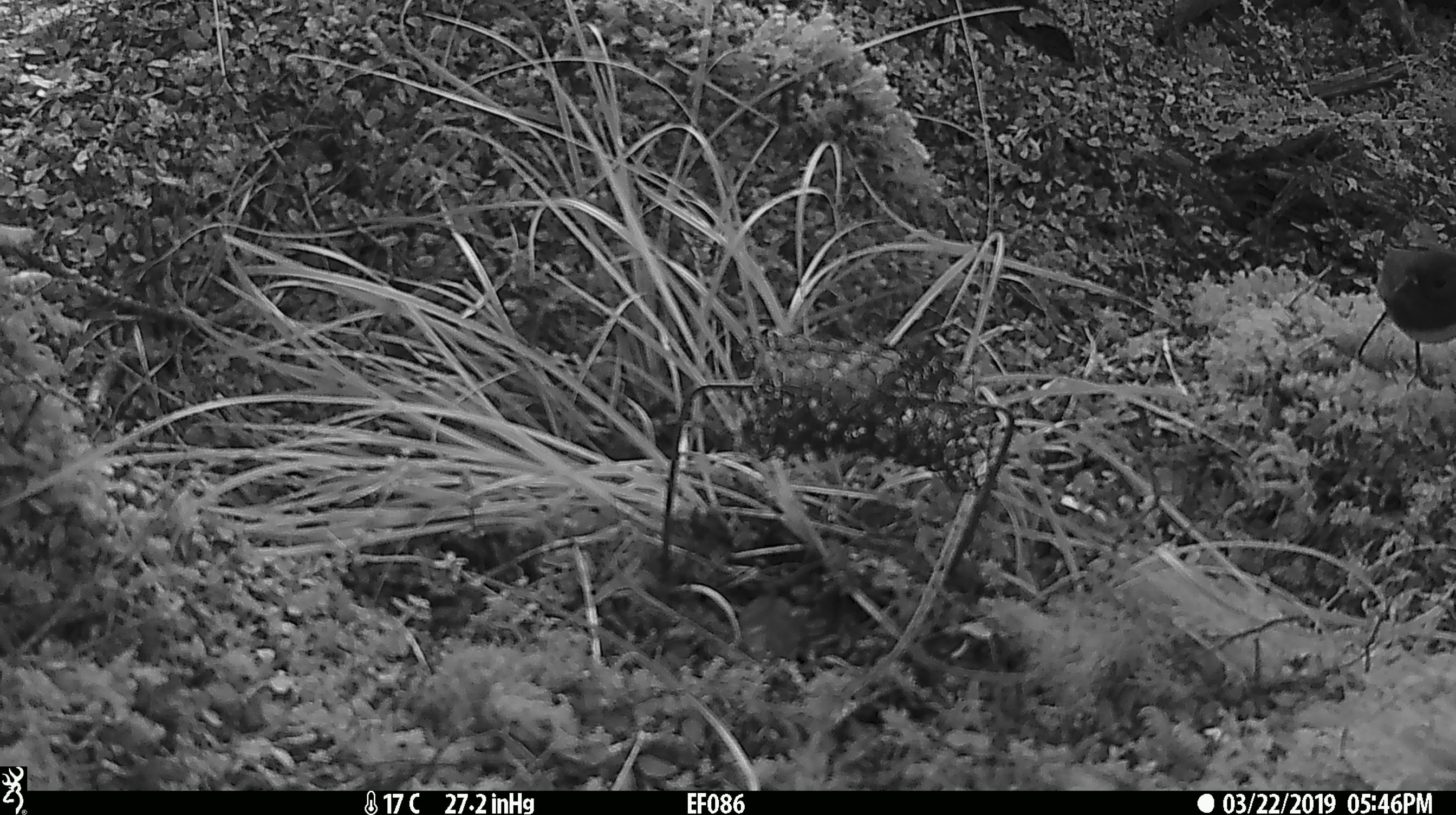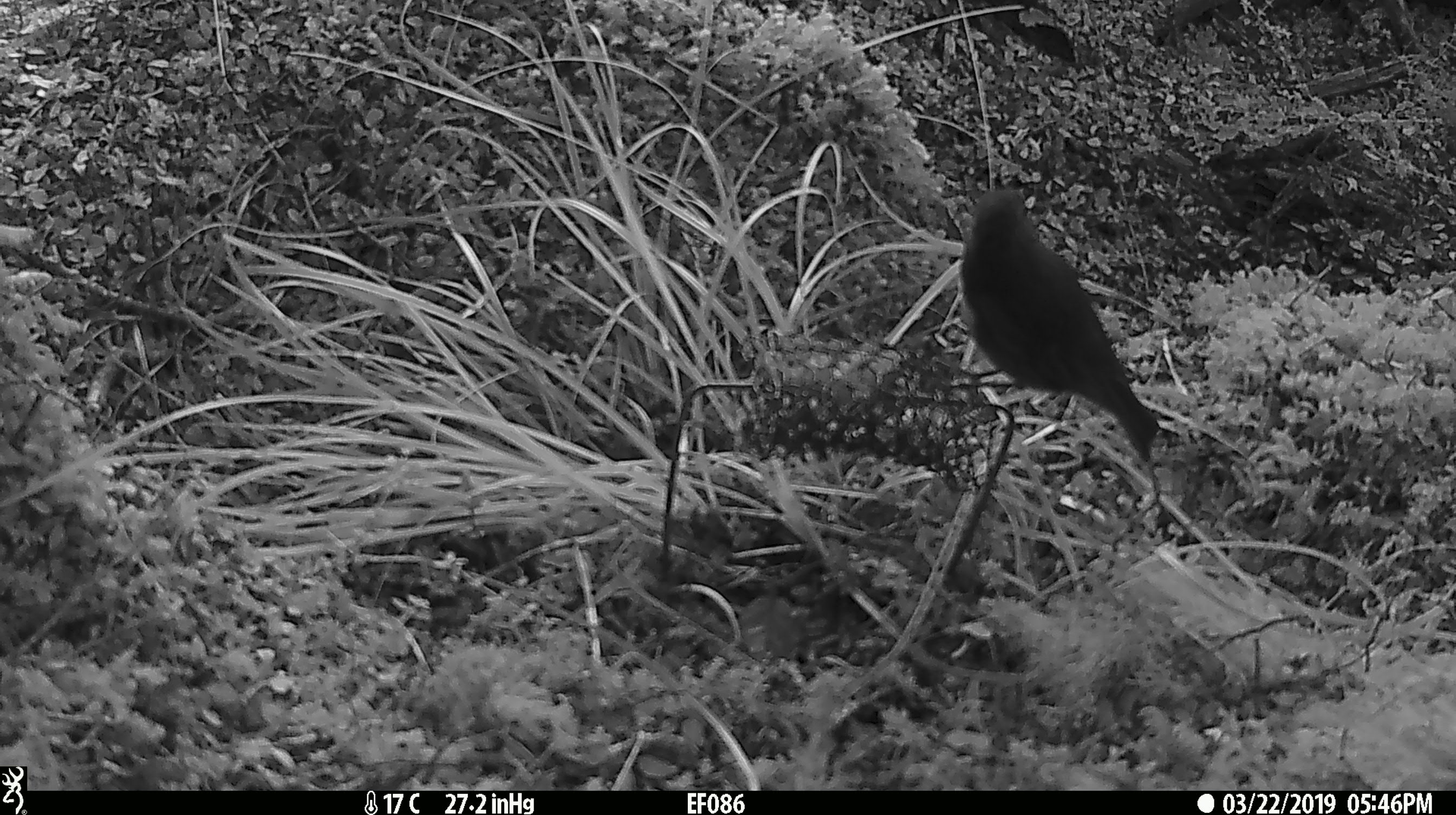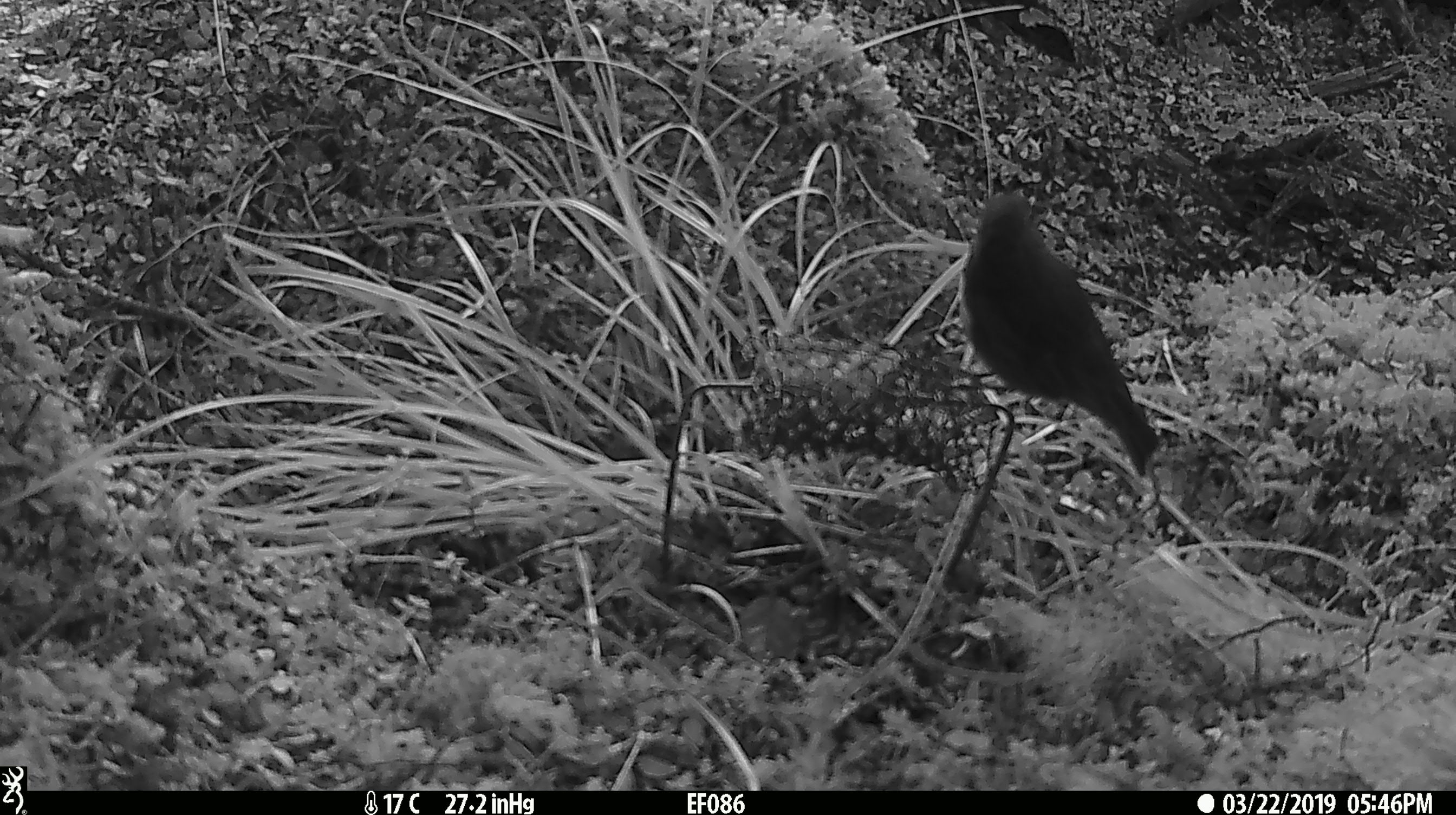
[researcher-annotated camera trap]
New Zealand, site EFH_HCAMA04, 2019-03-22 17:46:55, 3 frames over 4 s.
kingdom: Animalia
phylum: Chordata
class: Aves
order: Passeriformes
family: Petroicidae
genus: Petroica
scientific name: Petroica australis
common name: new zealand robin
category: robin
Robin (new zealand robin) (Petroica australis).